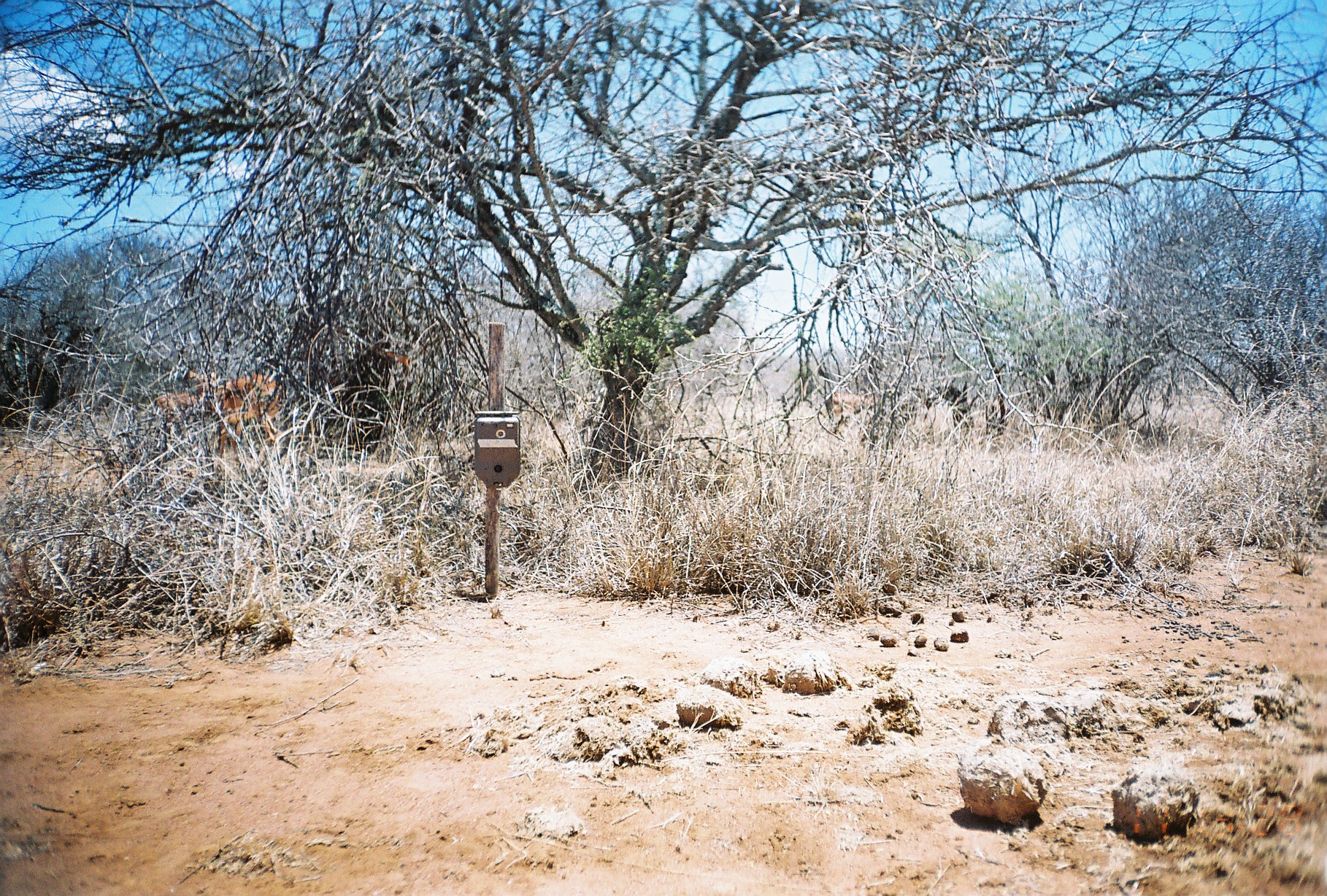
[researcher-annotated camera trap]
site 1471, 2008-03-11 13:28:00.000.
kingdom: Animalia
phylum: Chordata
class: Mammalia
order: Artiodactyla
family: Bovidae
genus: Aepyceros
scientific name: Aepyceros melampus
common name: impala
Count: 3.